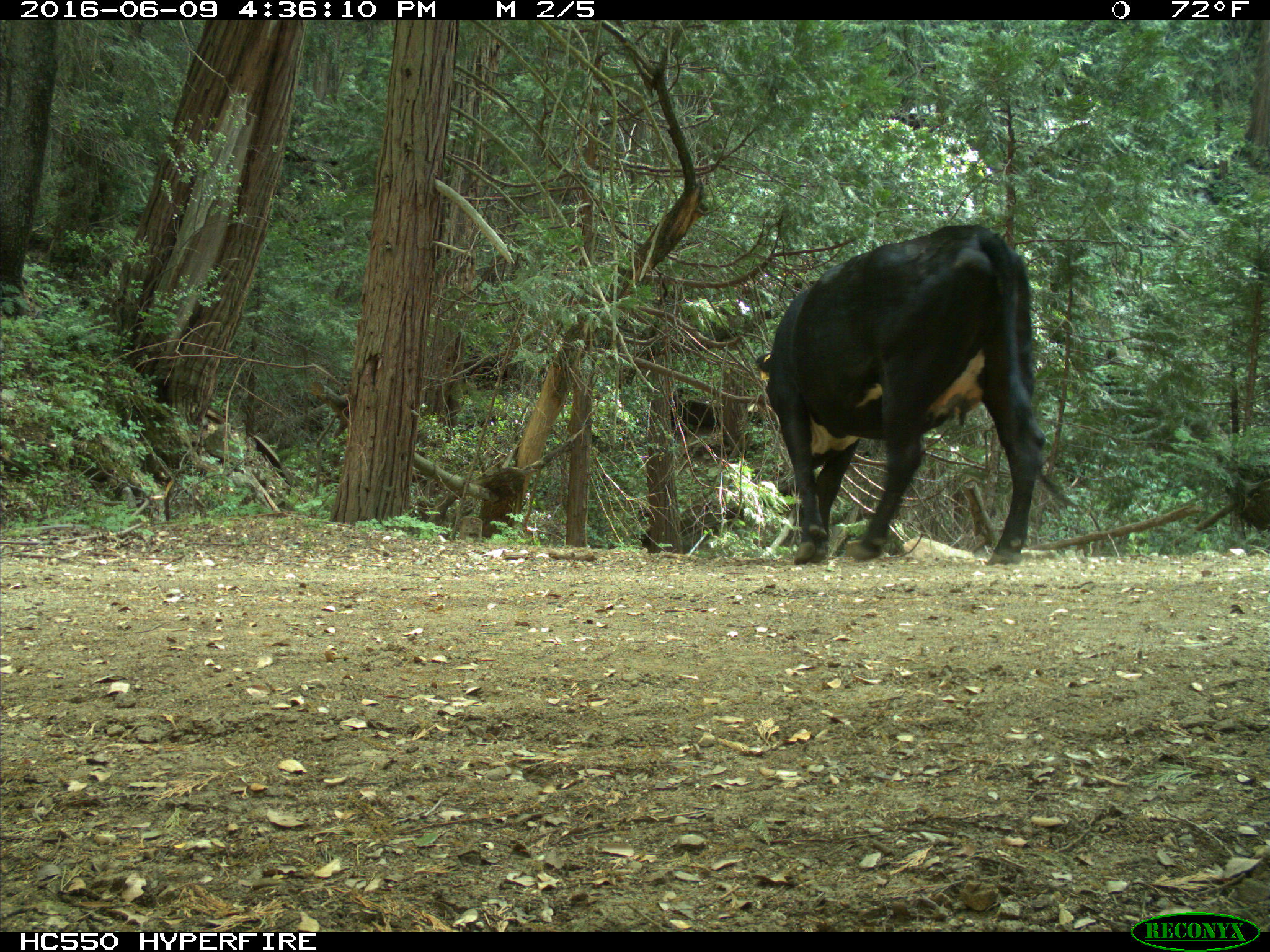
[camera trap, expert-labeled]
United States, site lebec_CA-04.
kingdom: Animalia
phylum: Chordata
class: Mammalia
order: Artiodactyla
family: Bovidae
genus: Bos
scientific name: Bos taurus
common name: domestic cow